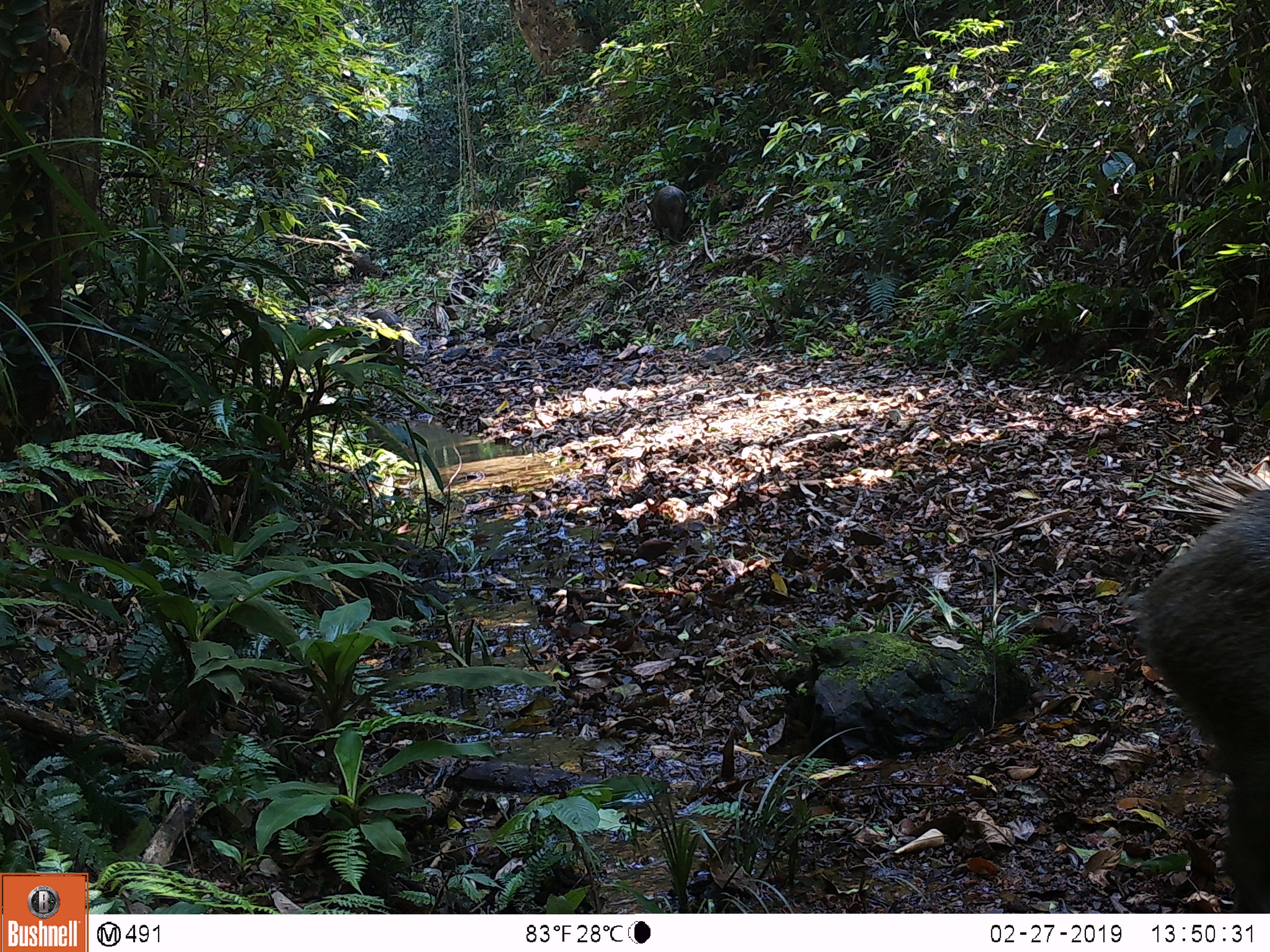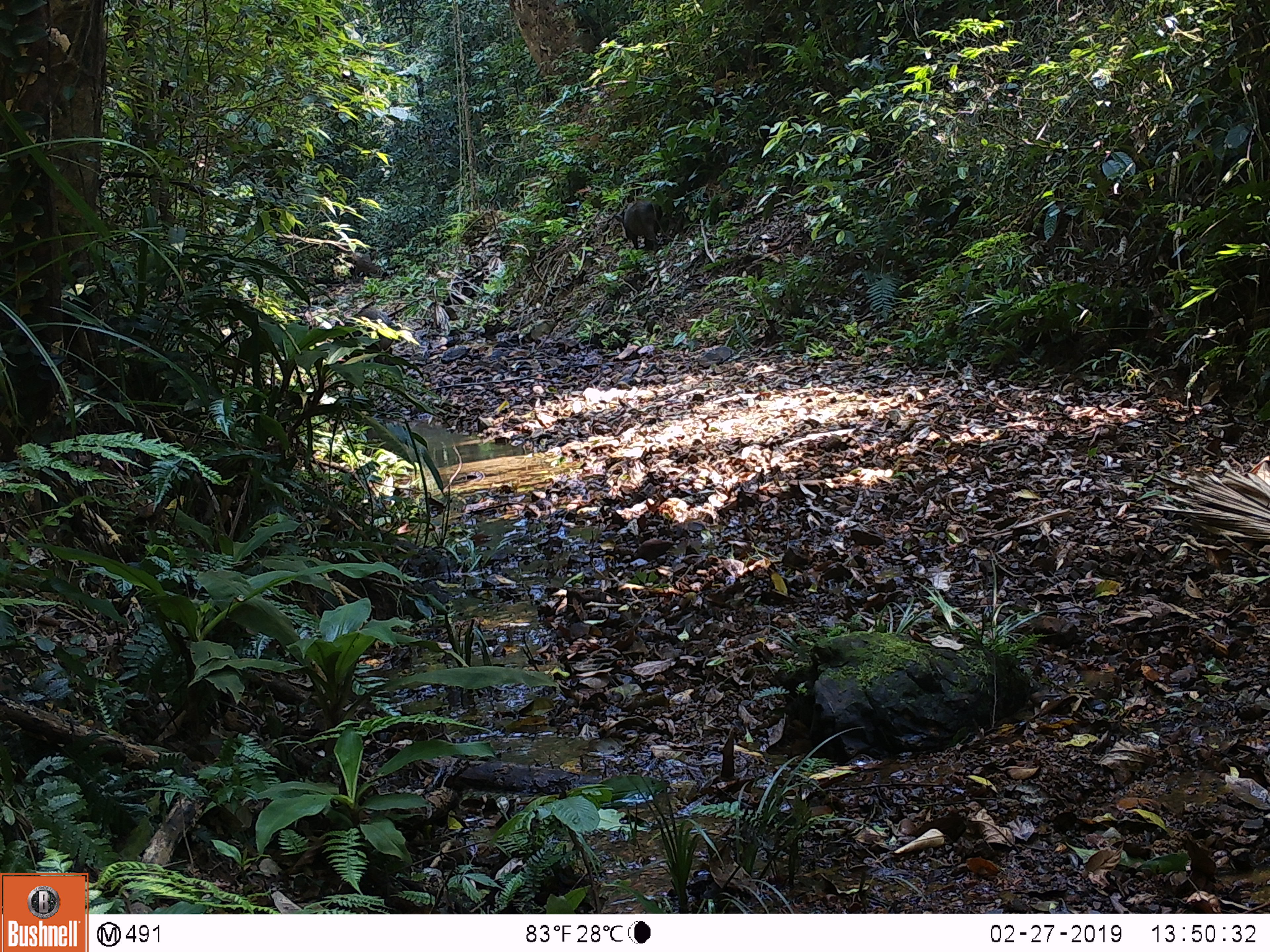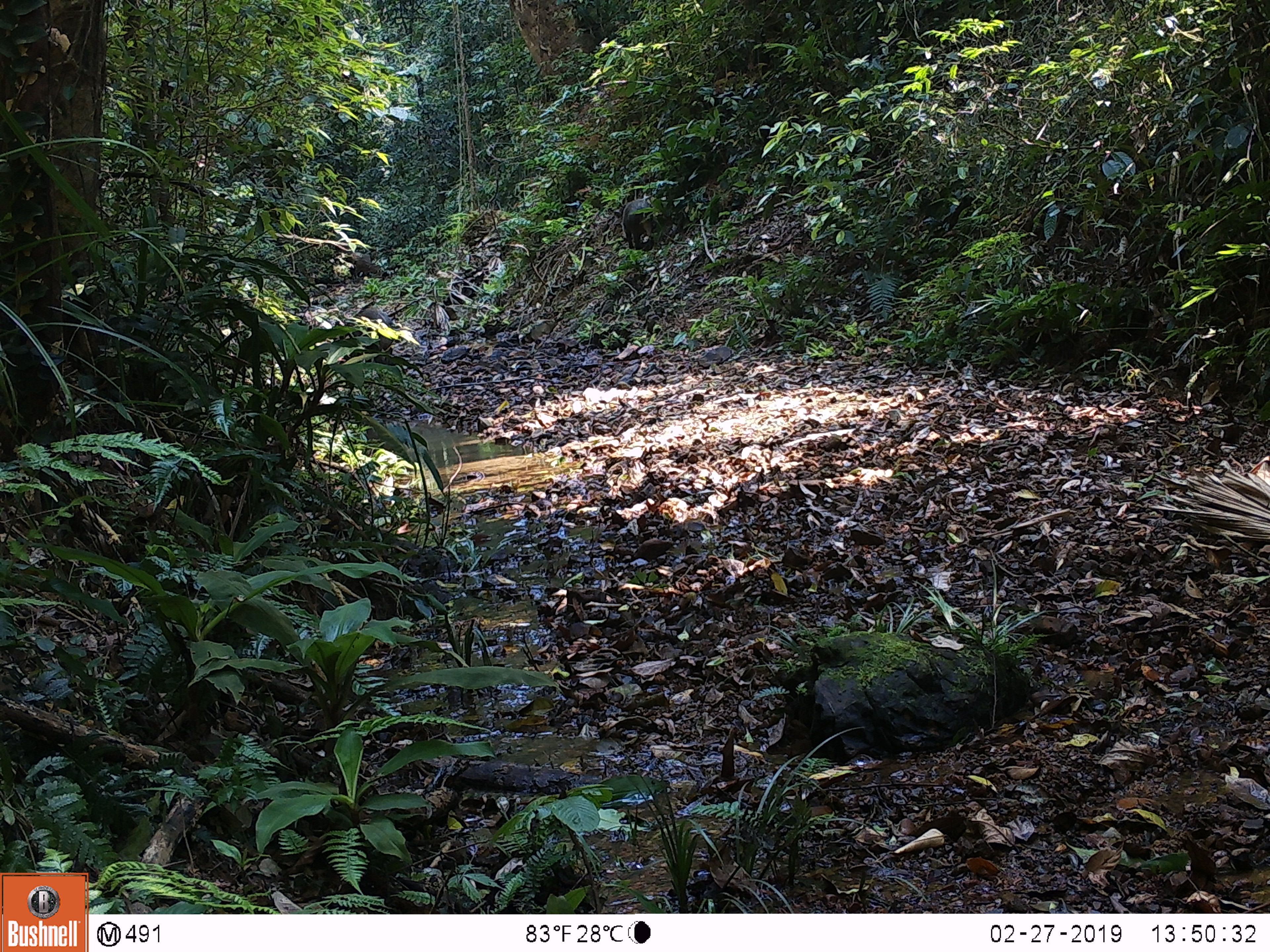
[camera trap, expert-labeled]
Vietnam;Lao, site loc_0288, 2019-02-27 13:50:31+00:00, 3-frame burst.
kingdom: Animalia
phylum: Chordata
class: Mammalia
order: Artiodactyla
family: Suidae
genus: Sus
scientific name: Sus scrofa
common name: eurasian wild pig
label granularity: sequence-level